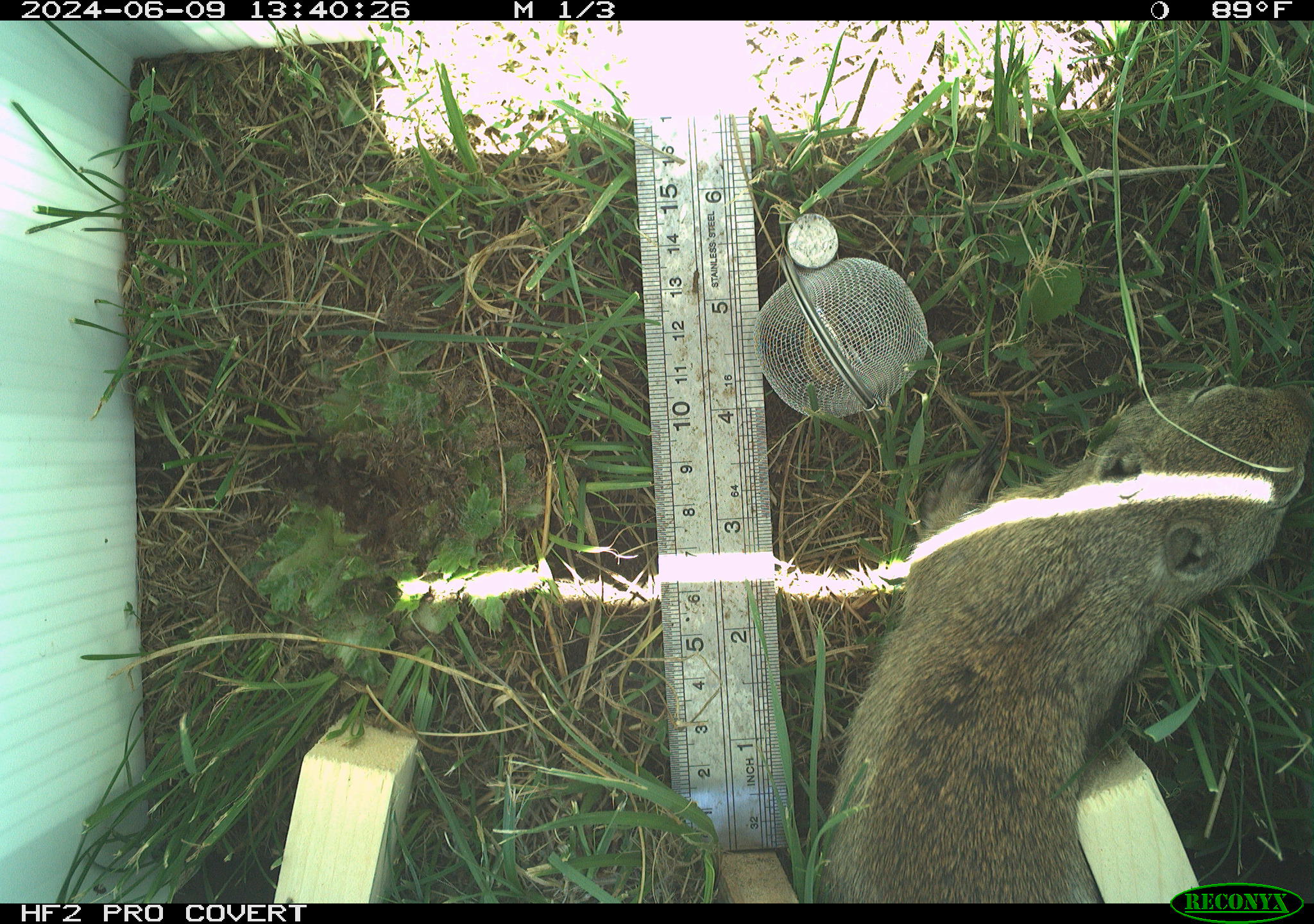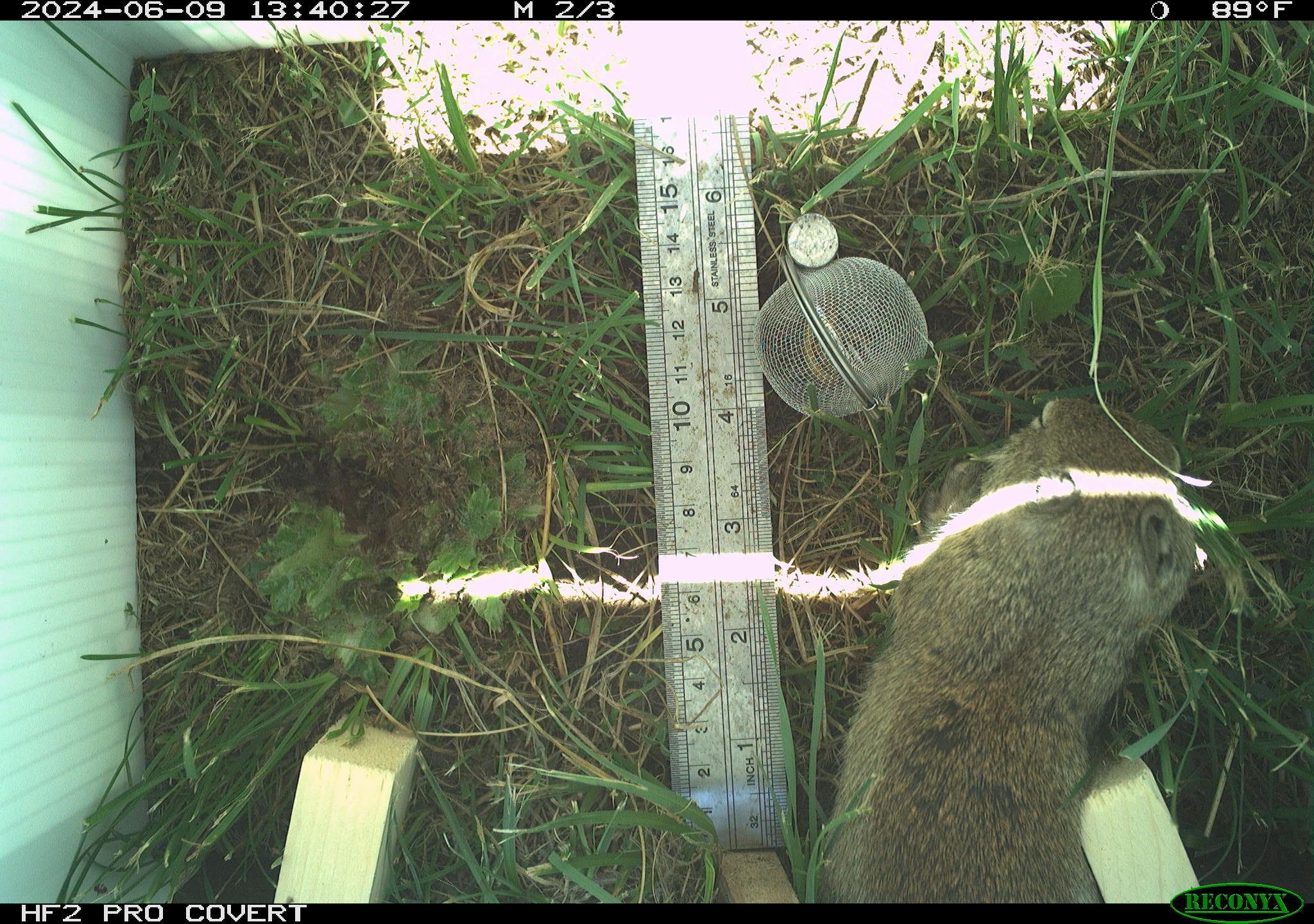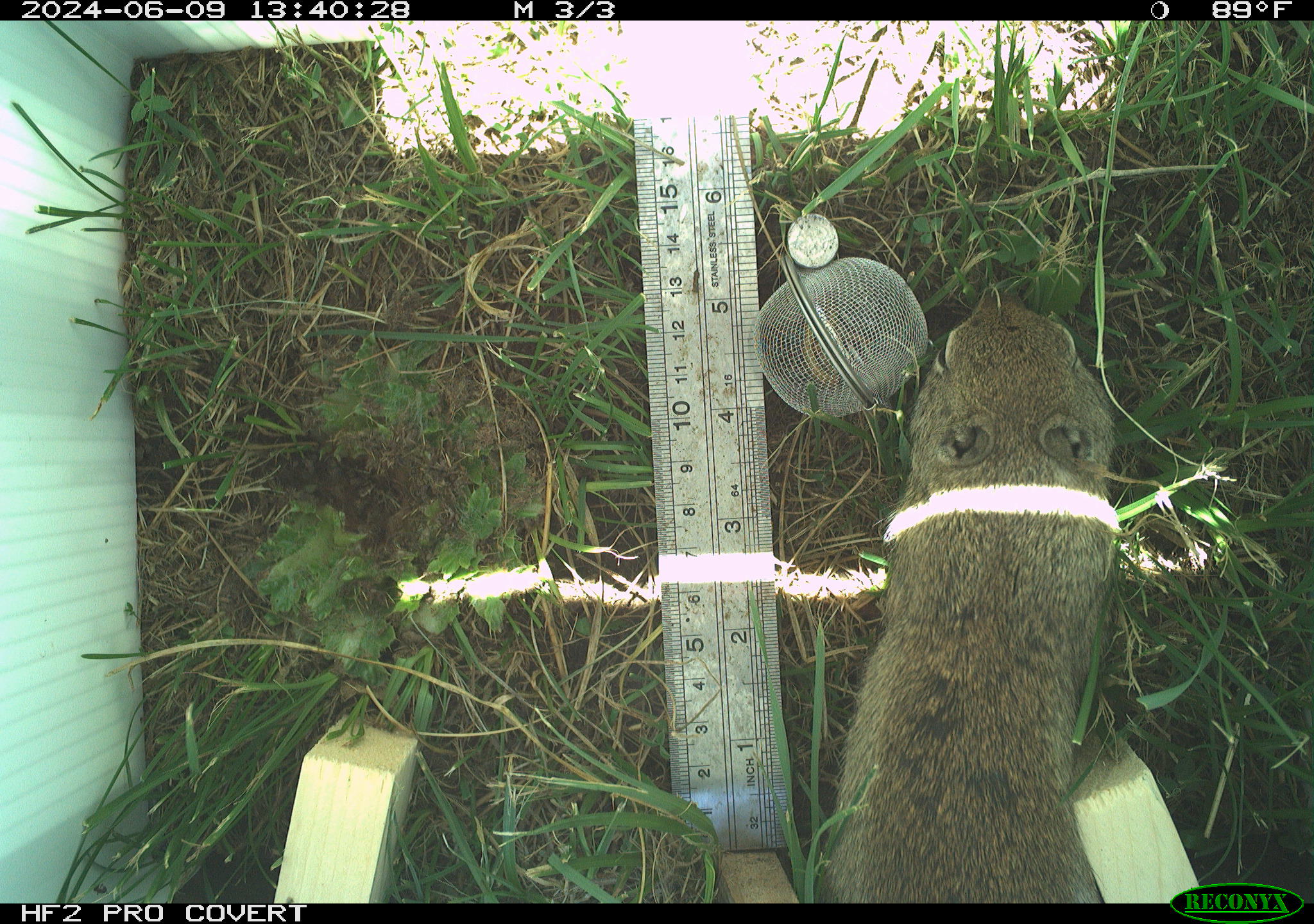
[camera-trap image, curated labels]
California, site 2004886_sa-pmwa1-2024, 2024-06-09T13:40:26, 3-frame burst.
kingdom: Animalia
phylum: Chordata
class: Mammalia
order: Rodentia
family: Sciuridae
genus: Urocitellus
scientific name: Urocitellus beldingi beldingi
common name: belding's ground squirrel